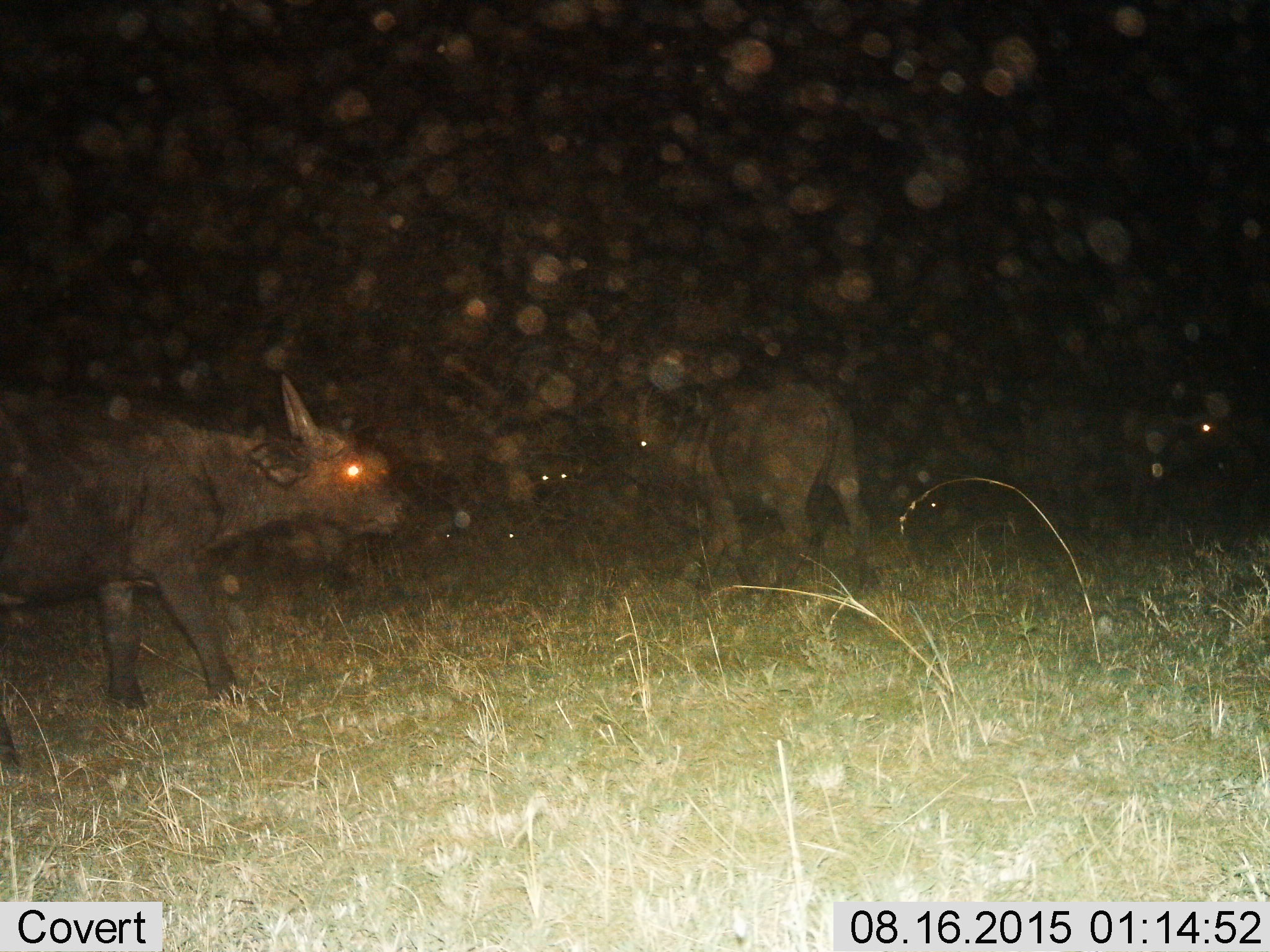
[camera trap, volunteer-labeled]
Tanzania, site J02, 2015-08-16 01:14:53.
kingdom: Animalia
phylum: Chordata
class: Mammalia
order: Artiodactyla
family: Bovidae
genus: Syncerus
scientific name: Syncerus caffer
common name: cape buffalo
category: buffalo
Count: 3.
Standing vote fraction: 57%.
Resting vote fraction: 14%.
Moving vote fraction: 57%.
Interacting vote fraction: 0%.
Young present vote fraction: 0%.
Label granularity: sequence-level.